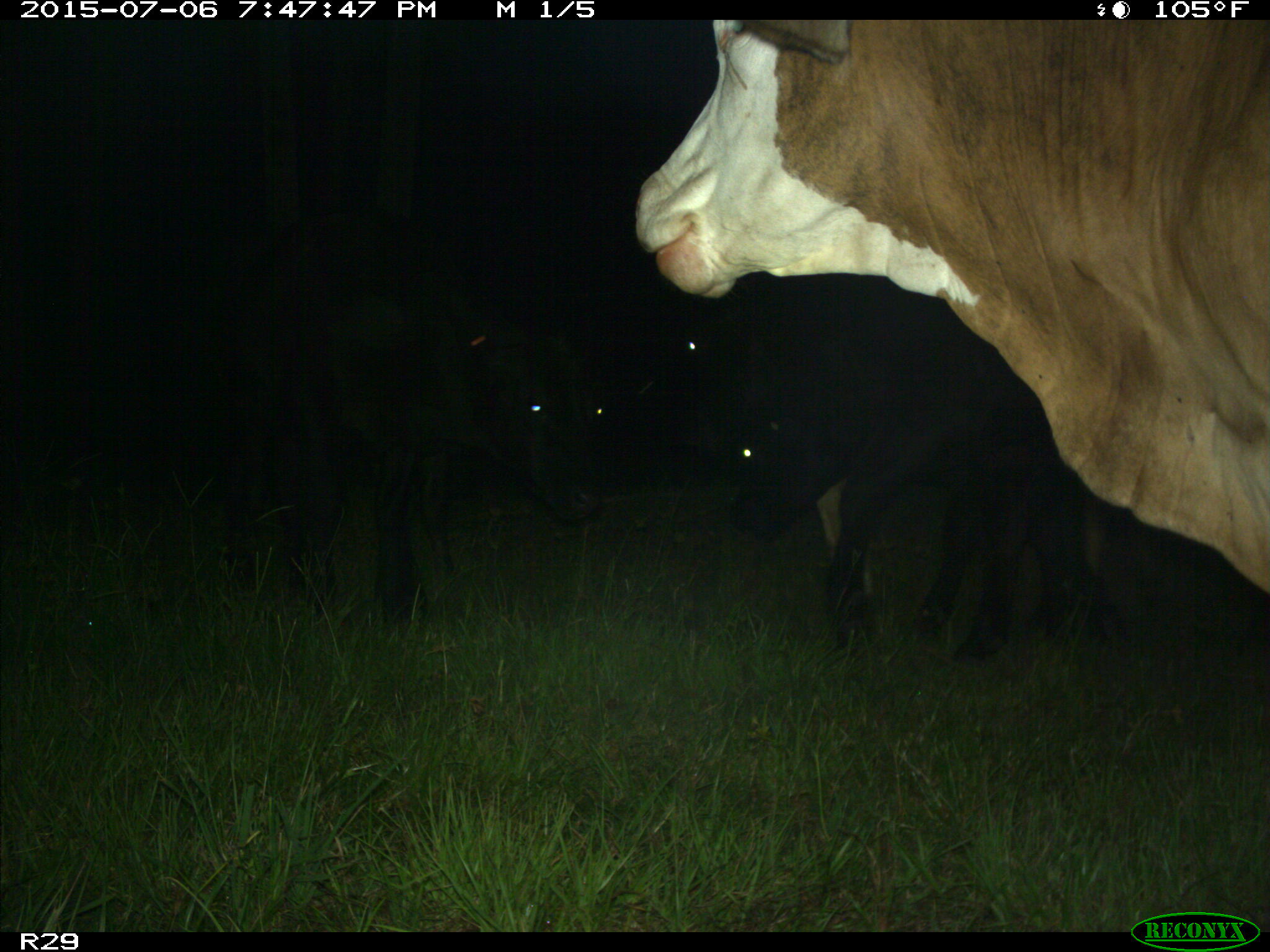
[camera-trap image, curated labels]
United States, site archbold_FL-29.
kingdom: Animalia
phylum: Chordata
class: Mammalia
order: Artiodactyla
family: Bovidae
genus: Bos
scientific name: Bos taurus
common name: domestic cow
Bos taurus (domestic cow).